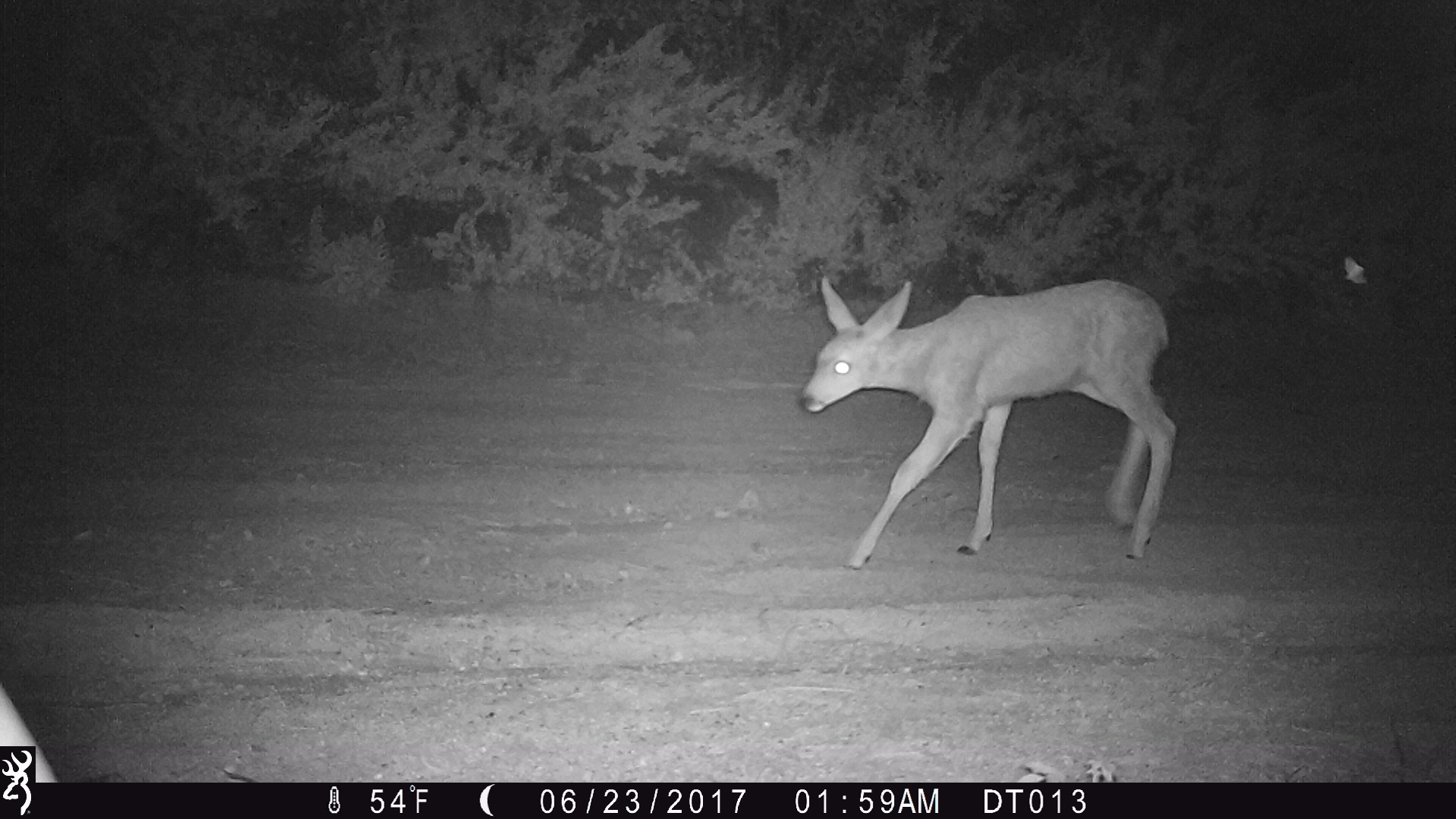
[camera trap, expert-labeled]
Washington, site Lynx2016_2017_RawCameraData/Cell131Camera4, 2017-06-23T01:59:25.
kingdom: Animalia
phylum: Chordata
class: Mammalia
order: Artiodactyla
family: Cervidae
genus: Odocoileus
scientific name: Odocoileus hemionus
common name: mule deer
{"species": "Odocoileus hemionus (mule deer)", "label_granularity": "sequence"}